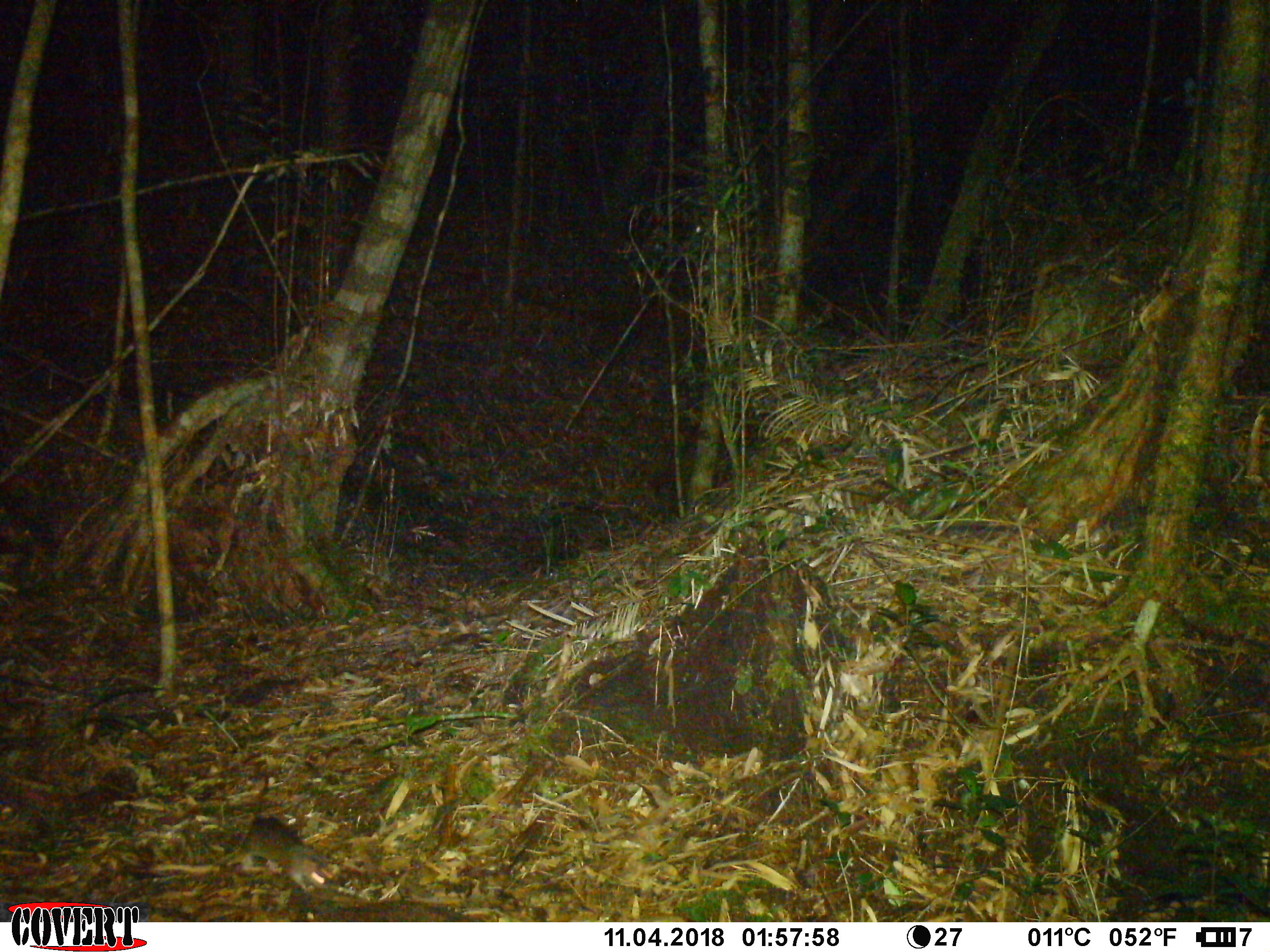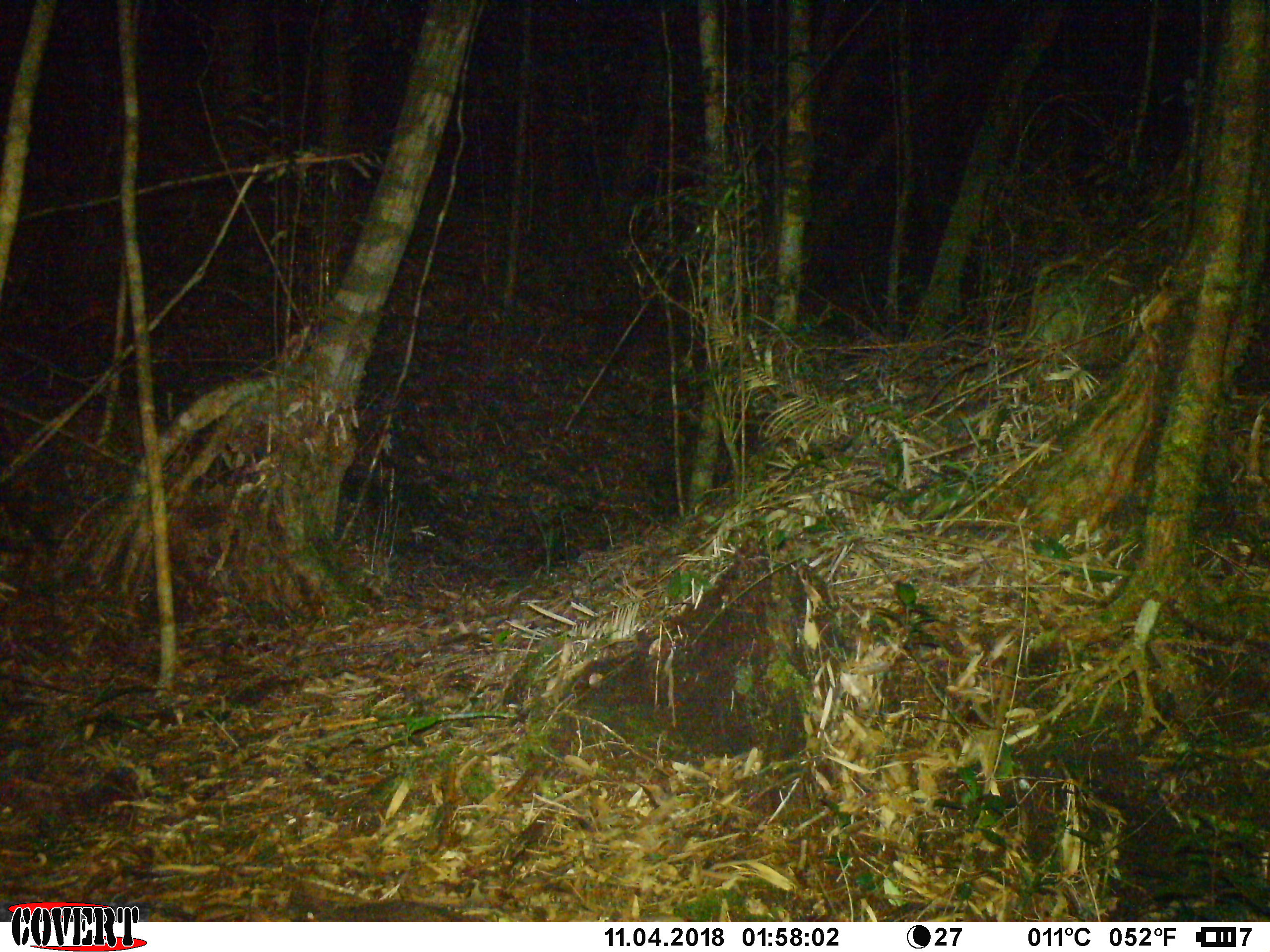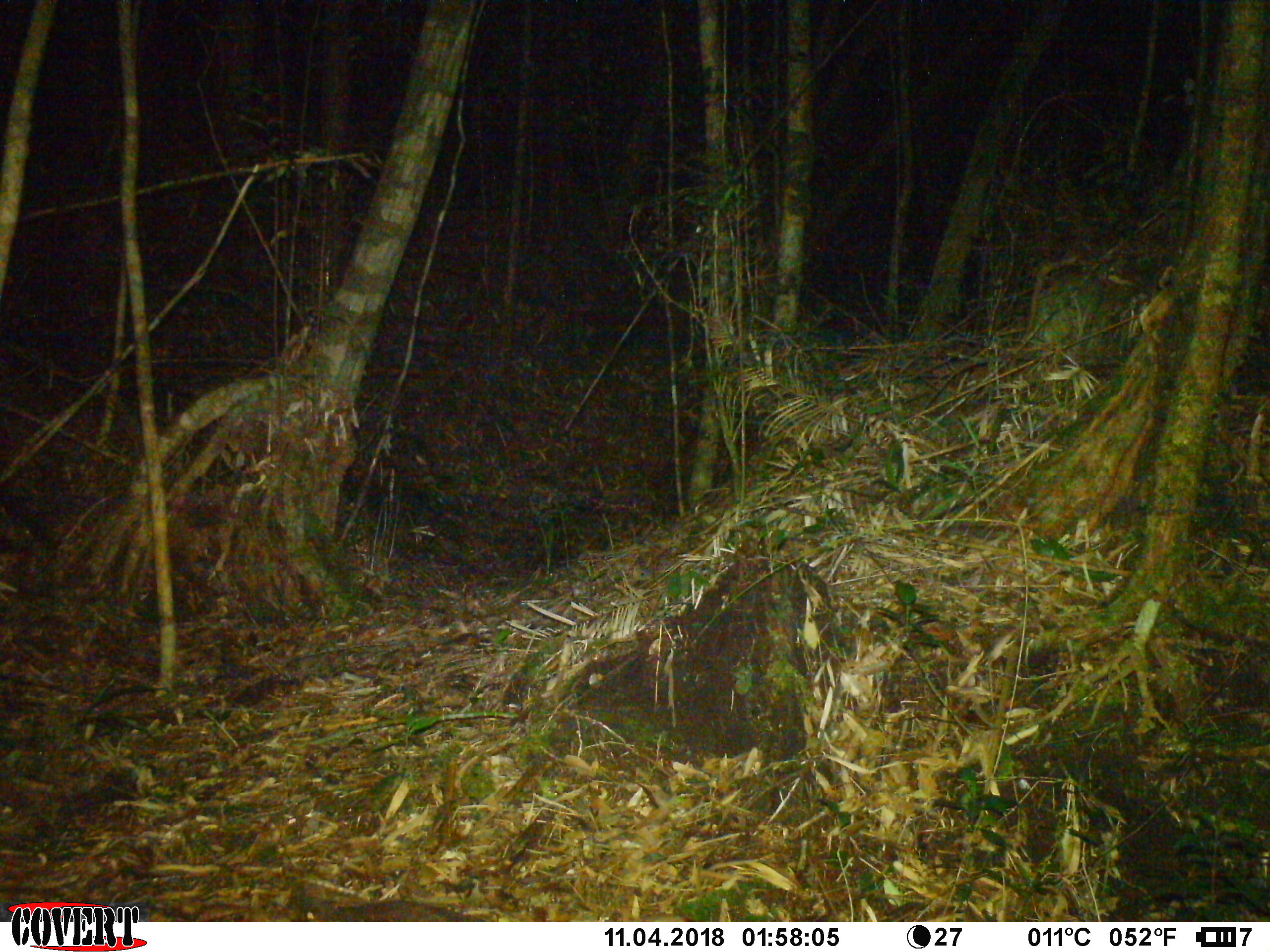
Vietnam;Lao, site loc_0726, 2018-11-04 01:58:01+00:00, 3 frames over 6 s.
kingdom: Animalia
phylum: Chordata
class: Mammalia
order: Rodentia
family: Muridae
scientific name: Muridae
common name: old-world mice and rats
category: unidentified murid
Unidentified murid (old-world mice and rats) (Muridae). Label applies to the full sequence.